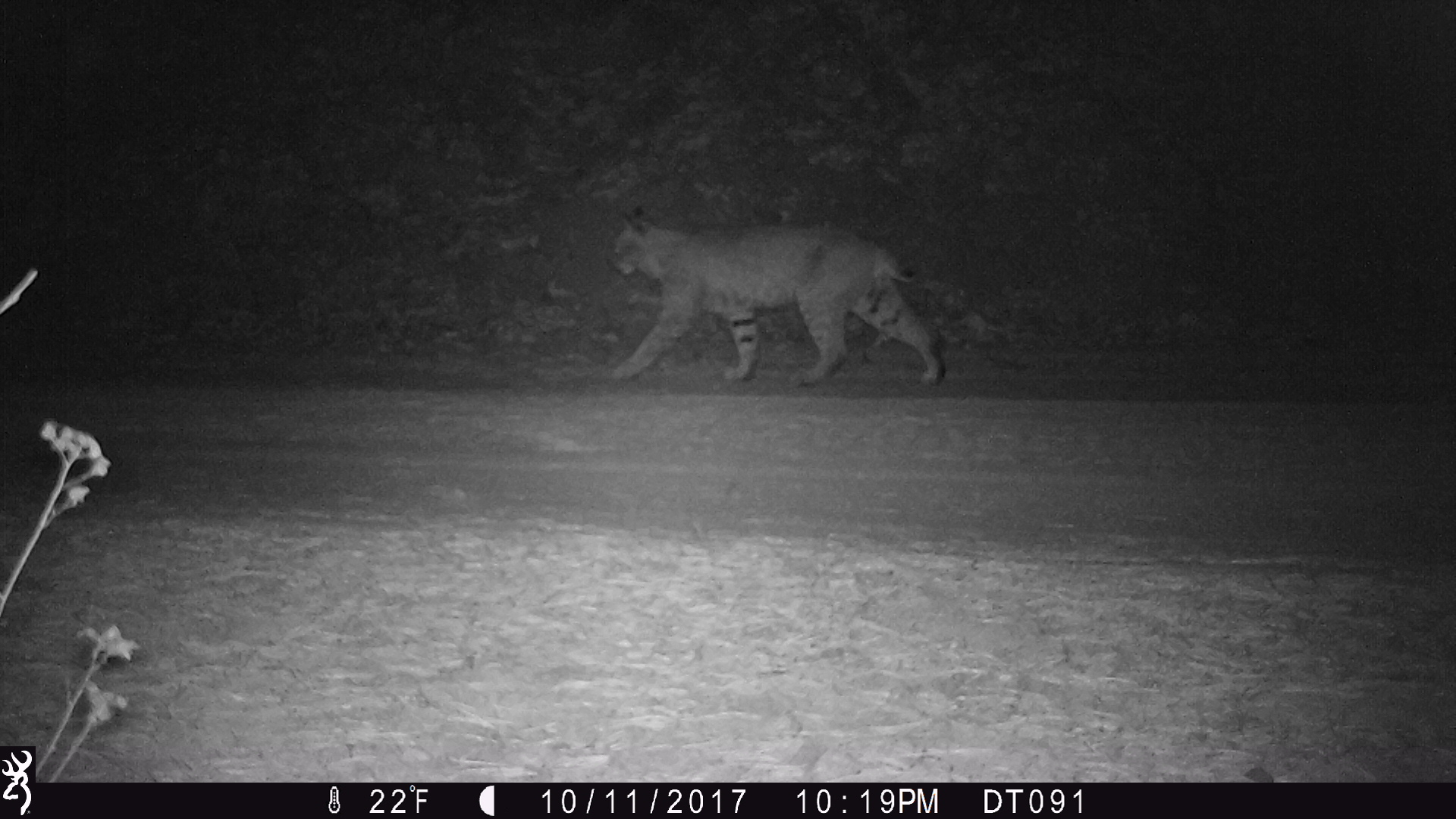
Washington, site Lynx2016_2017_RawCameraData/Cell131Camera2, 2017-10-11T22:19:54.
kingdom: Animalia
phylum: Chordata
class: Mammalia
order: Carnivora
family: Felidae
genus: Lynx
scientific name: Lynx rufus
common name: bobcat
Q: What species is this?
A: Lynx rufus (bobcat).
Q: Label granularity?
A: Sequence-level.